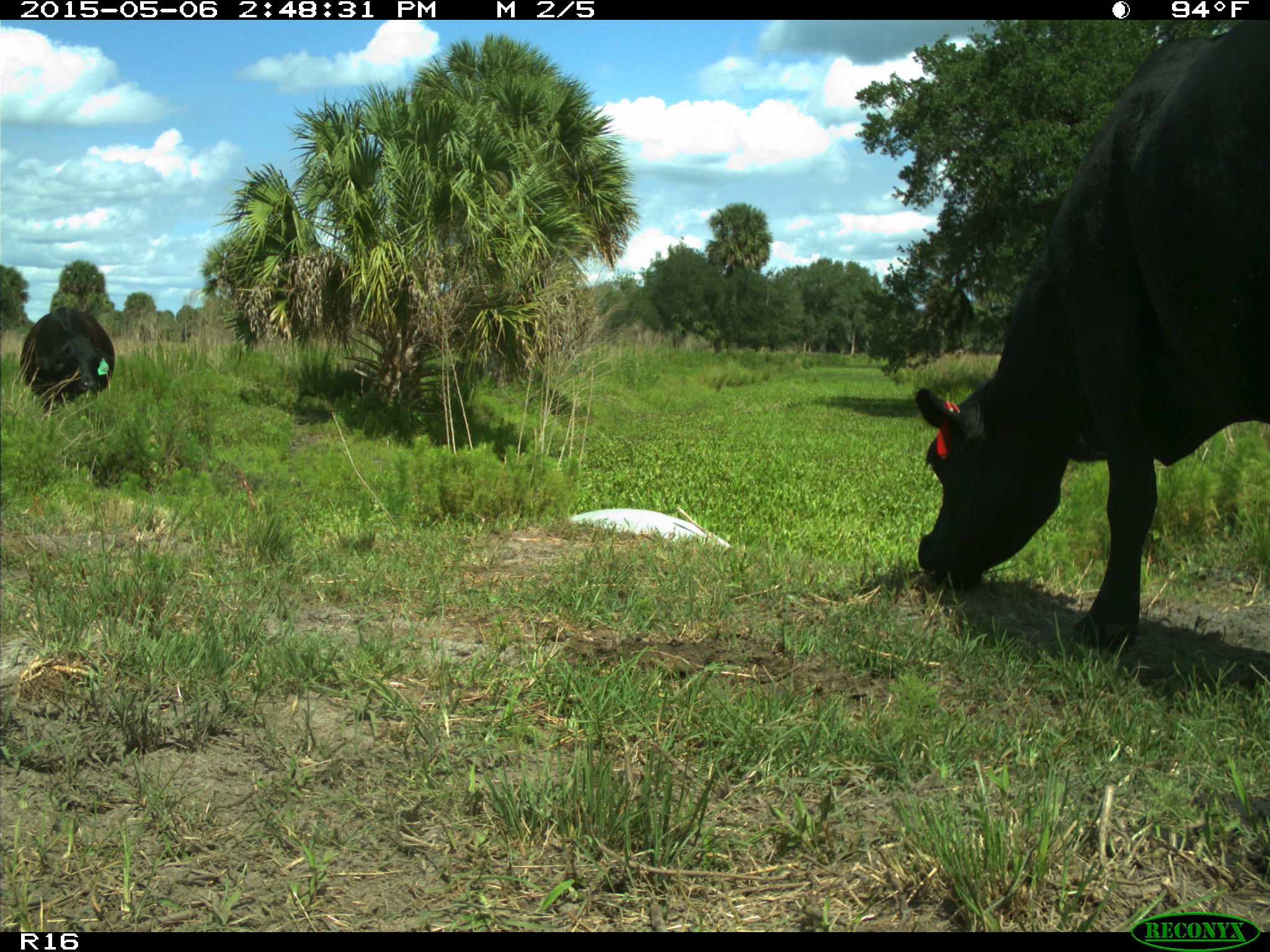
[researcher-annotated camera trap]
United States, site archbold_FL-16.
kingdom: Animalia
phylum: Chordata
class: Mammalia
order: Artiodactyla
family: Bovidae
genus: Bos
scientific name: Bos taurus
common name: domestic cow